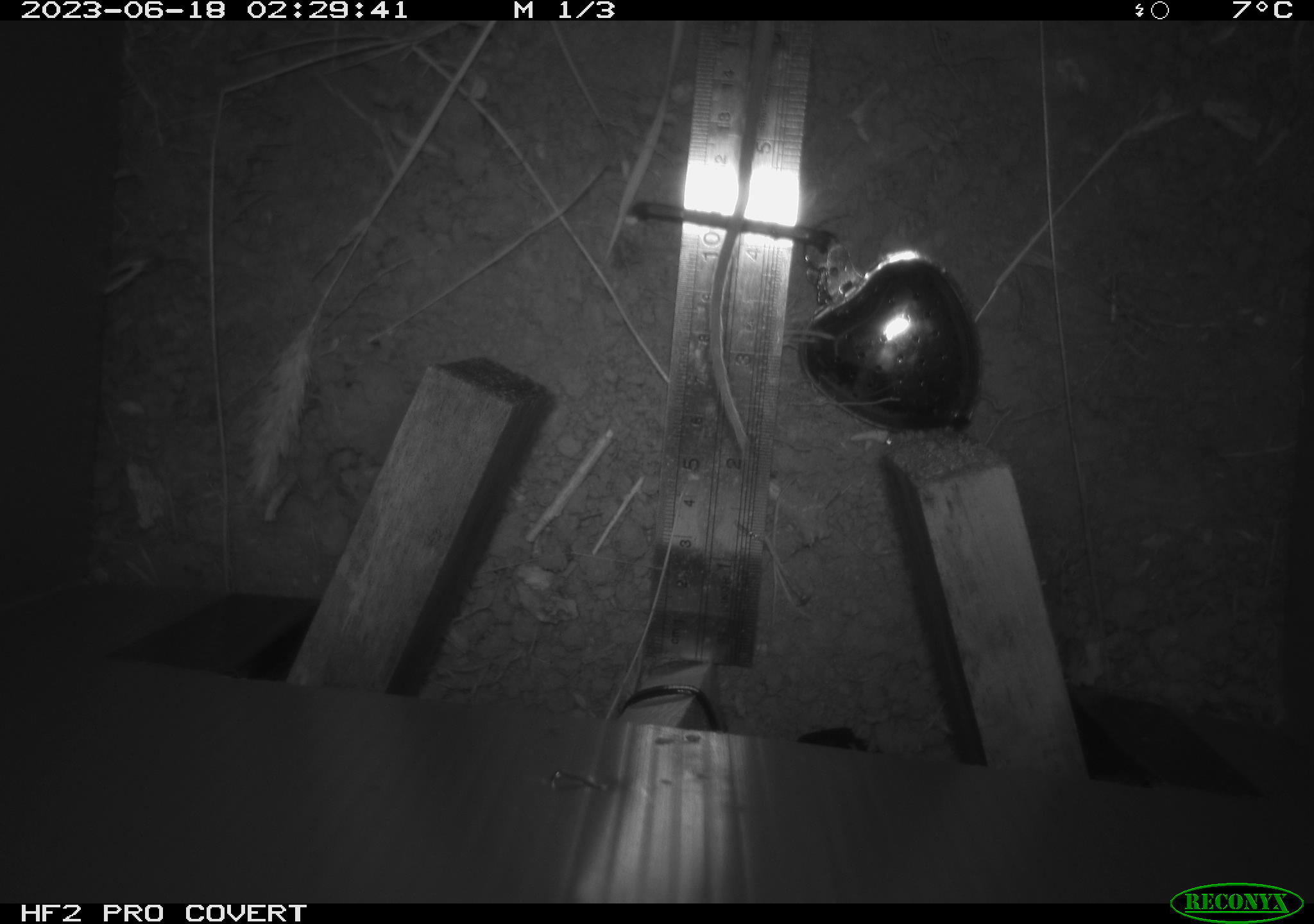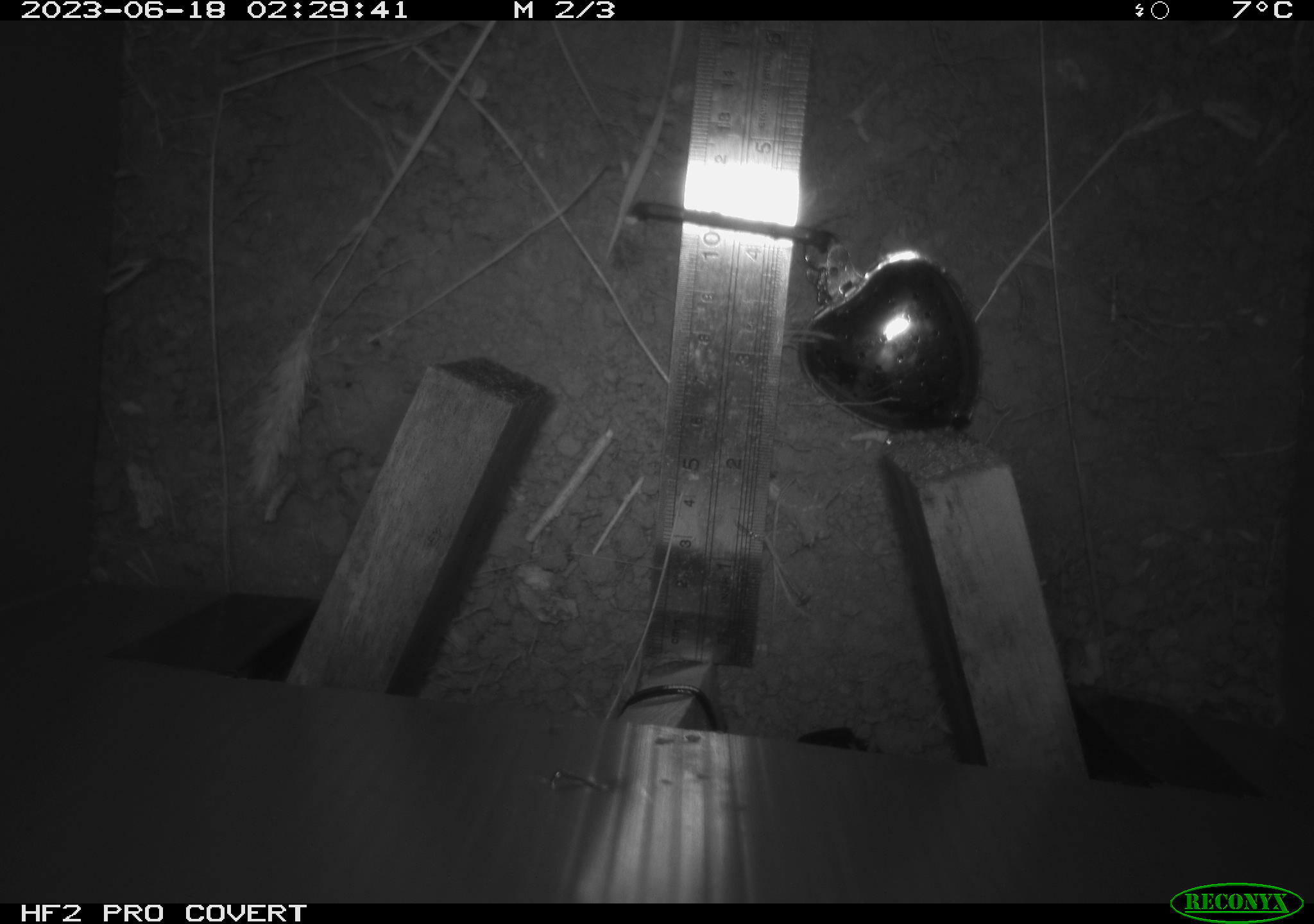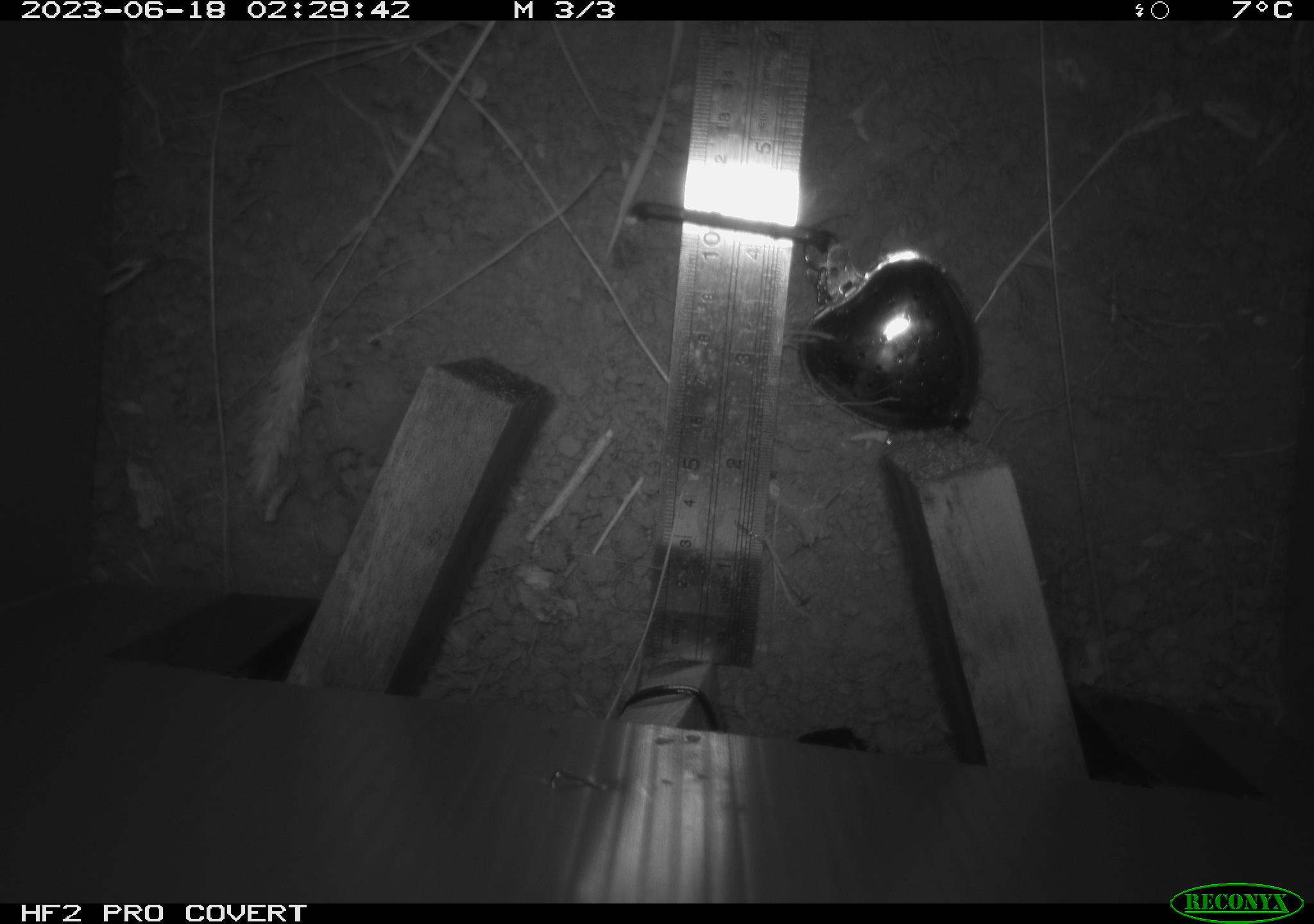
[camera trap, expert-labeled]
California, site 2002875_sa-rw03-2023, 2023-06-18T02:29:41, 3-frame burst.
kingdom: Animalia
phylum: Chordata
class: Mammalia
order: Rodentia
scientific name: Rodentia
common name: mouse species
Mouse species (Rodentia).